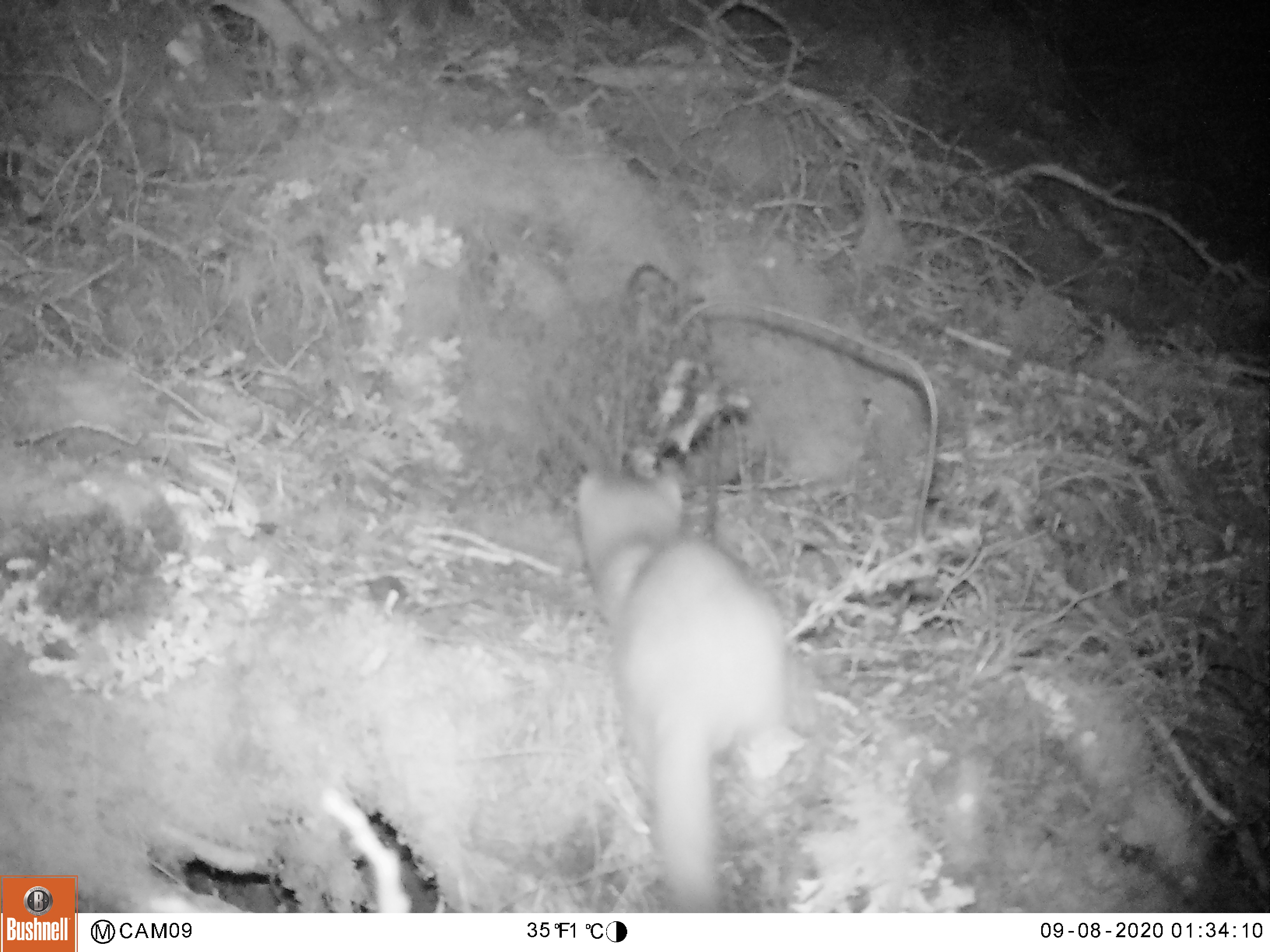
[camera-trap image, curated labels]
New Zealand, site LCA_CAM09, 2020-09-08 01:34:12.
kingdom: Animalia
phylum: Chordata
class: Mammalia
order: Carnivora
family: Mustelidae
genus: Mustela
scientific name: Mustela erminea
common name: stoat